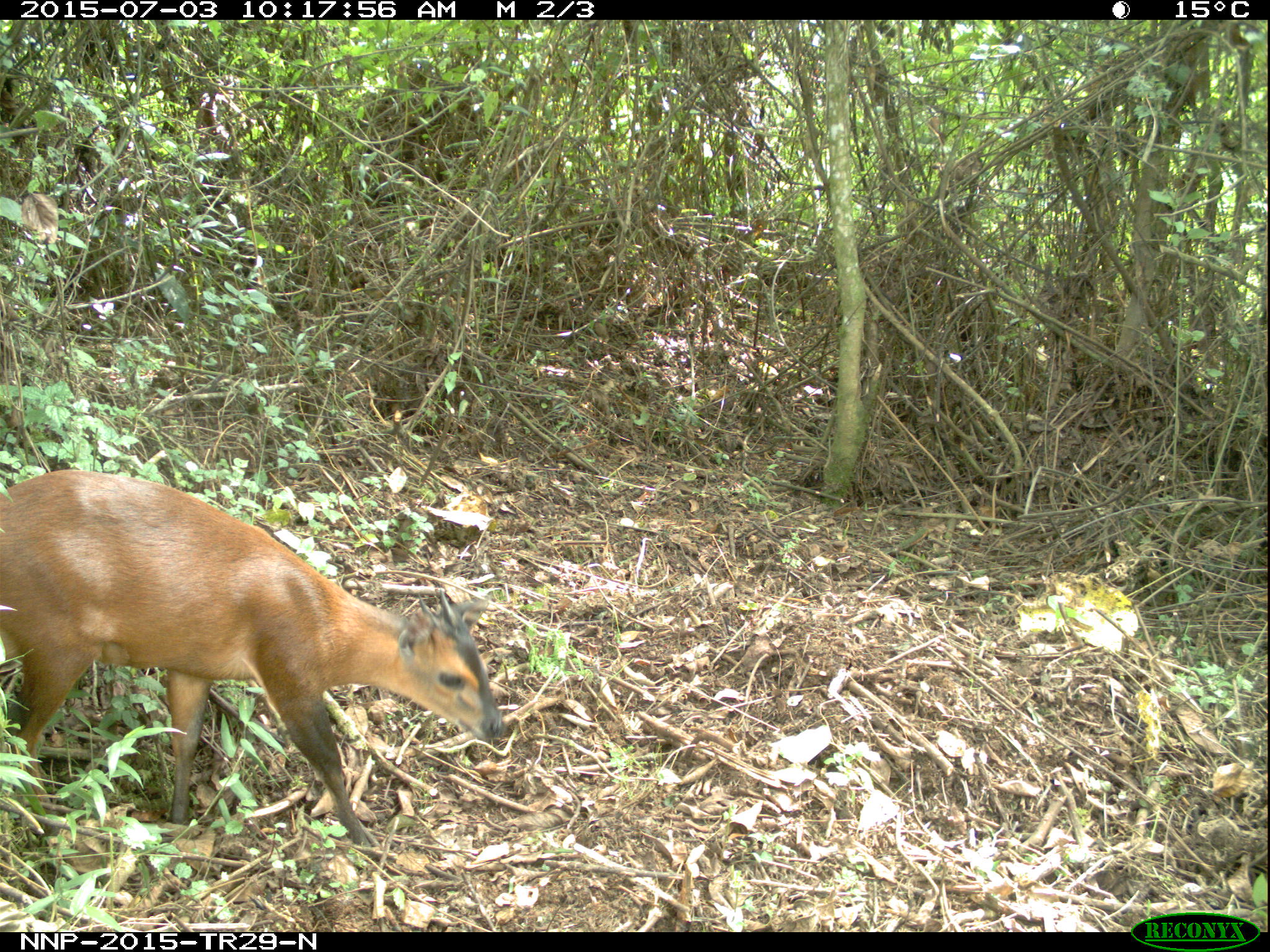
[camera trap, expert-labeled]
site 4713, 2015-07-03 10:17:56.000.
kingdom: Animalia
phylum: Chordata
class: Mammalia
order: Artiodactyla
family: Bovidae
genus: Cephalophus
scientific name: Cephalophus nigrifrons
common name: black-fronted duiker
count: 1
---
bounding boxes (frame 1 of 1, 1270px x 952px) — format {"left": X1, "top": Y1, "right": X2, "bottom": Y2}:
cephalophus nigrifrons: {"left": 0, "top": 463, "right": 505, "bottom": 851}